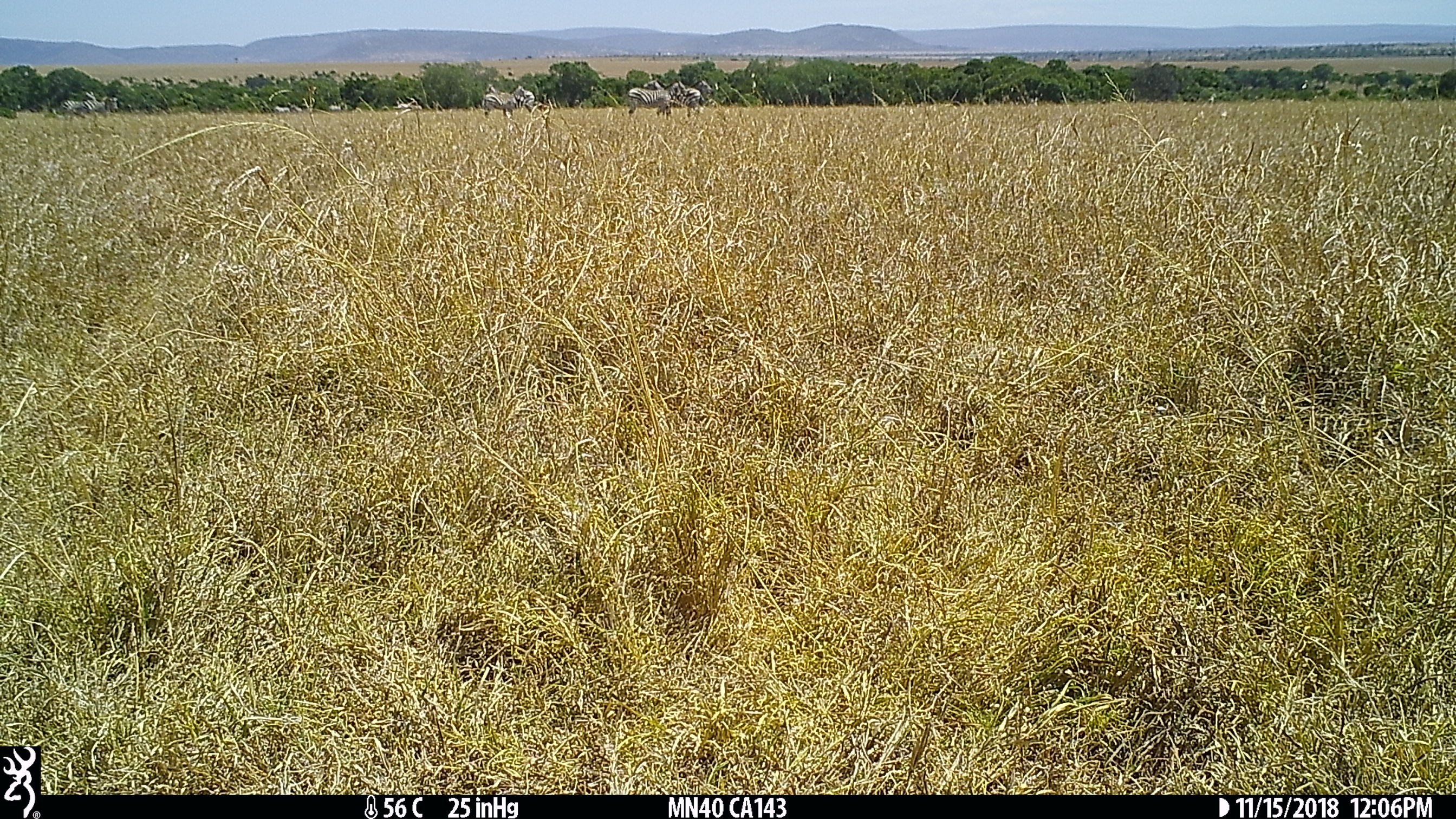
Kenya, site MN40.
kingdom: Animalia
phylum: Chordata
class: Mammalia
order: Perissodactyla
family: Equidae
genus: Equus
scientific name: Equus quagga burchellii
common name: burchell's zebra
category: zebra